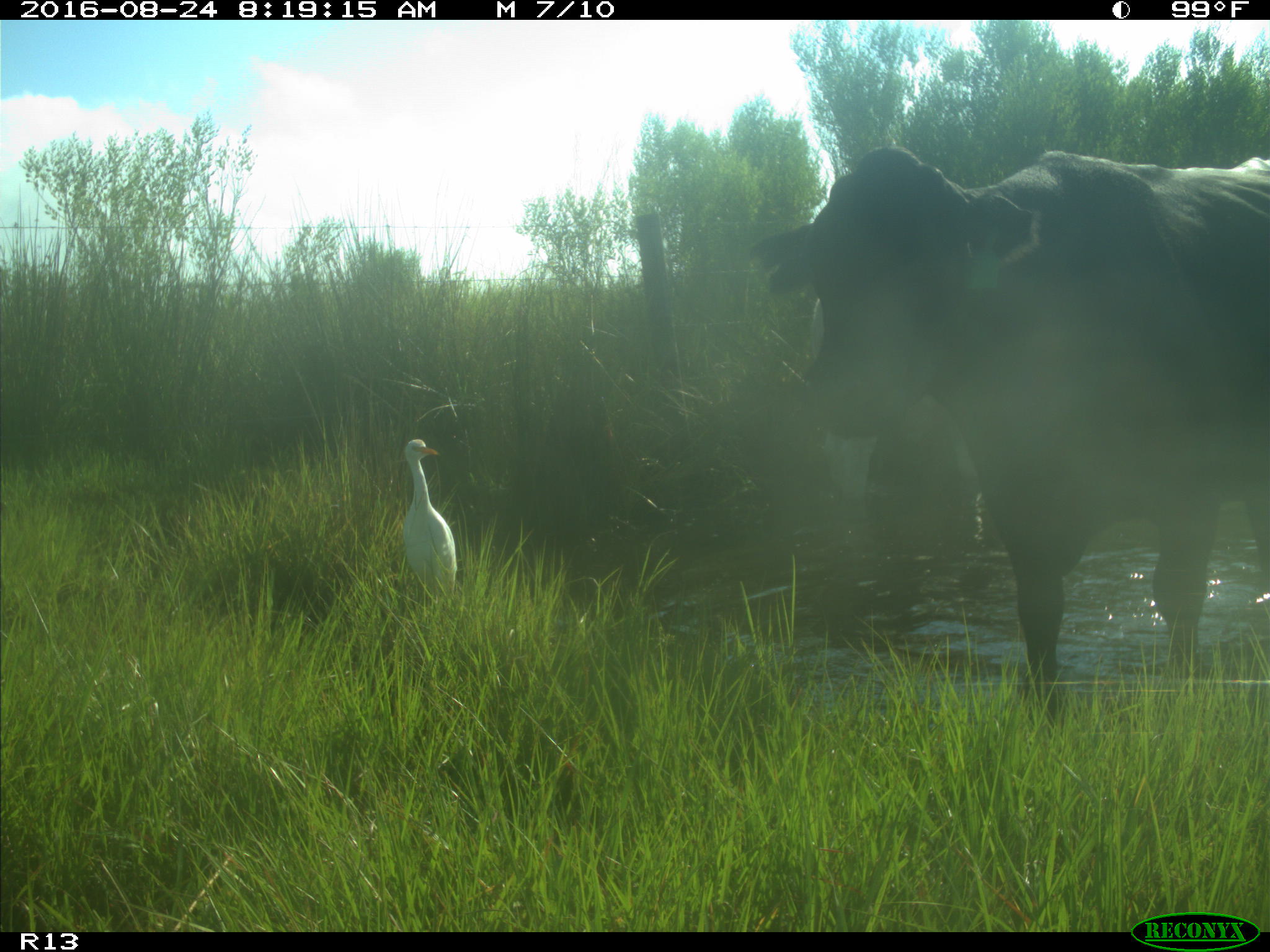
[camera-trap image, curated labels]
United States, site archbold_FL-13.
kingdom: Animalia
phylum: Chordata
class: Mammalia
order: Artiodactyla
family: Bovidae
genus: Bos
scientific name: Bos taurus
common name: domestic cow